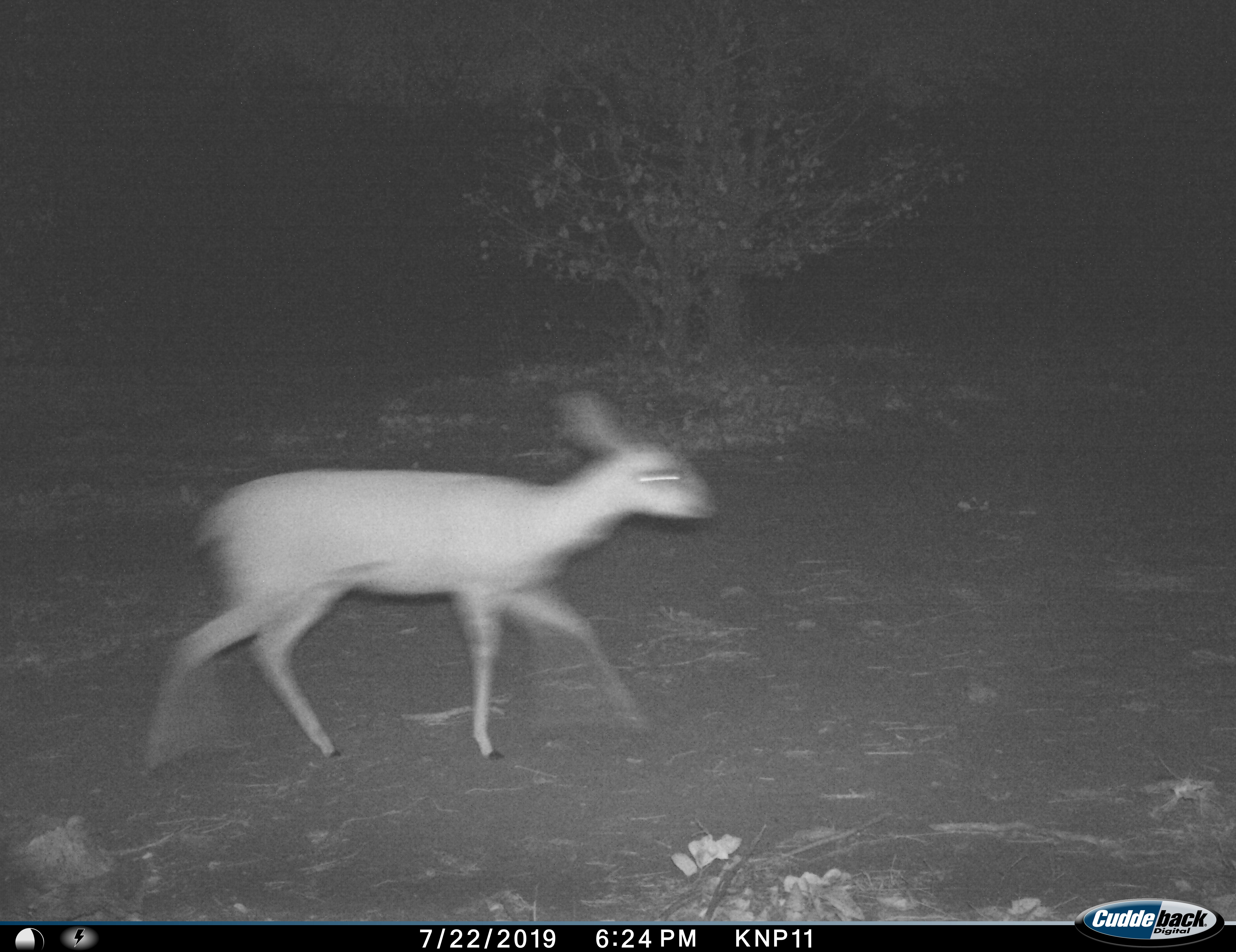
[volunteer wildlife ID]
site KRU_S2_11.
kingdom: Animalia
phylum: Chordata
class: Mammalia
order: Artiodactyla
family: Bovidae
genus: Madoqua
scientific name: Madoqua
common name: dik-dik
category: dikdik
Dikdik (dik-dik) (Madoqua), count 1. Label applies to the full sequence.